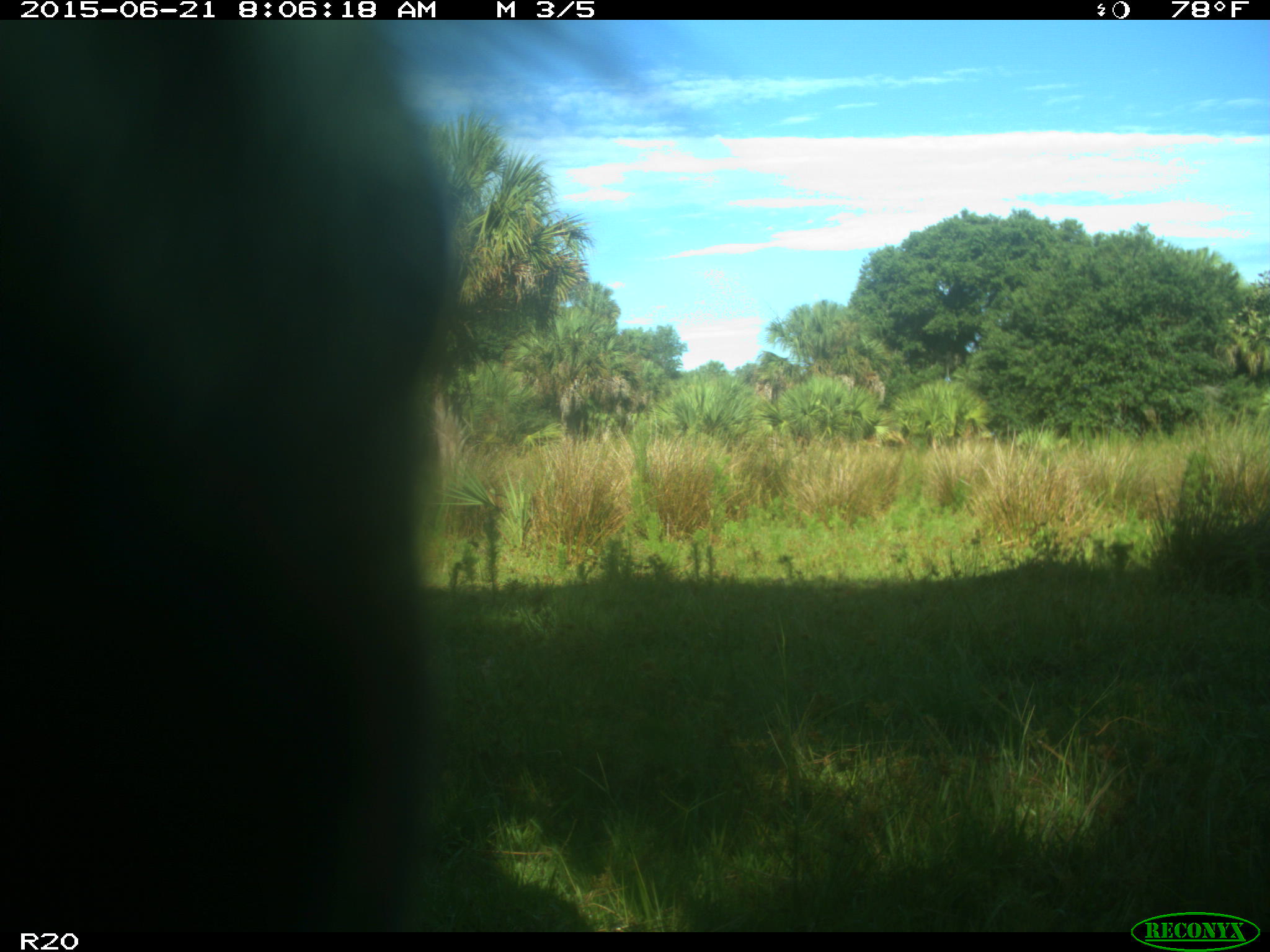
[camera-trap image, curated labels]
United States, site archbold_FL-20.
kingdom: Animalia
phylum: Chordata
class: Mammalia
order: Artiodactyla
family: Bovidae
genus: Bos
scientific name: Bos taurus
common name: domestic cow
Bos taurus (domestic cow).